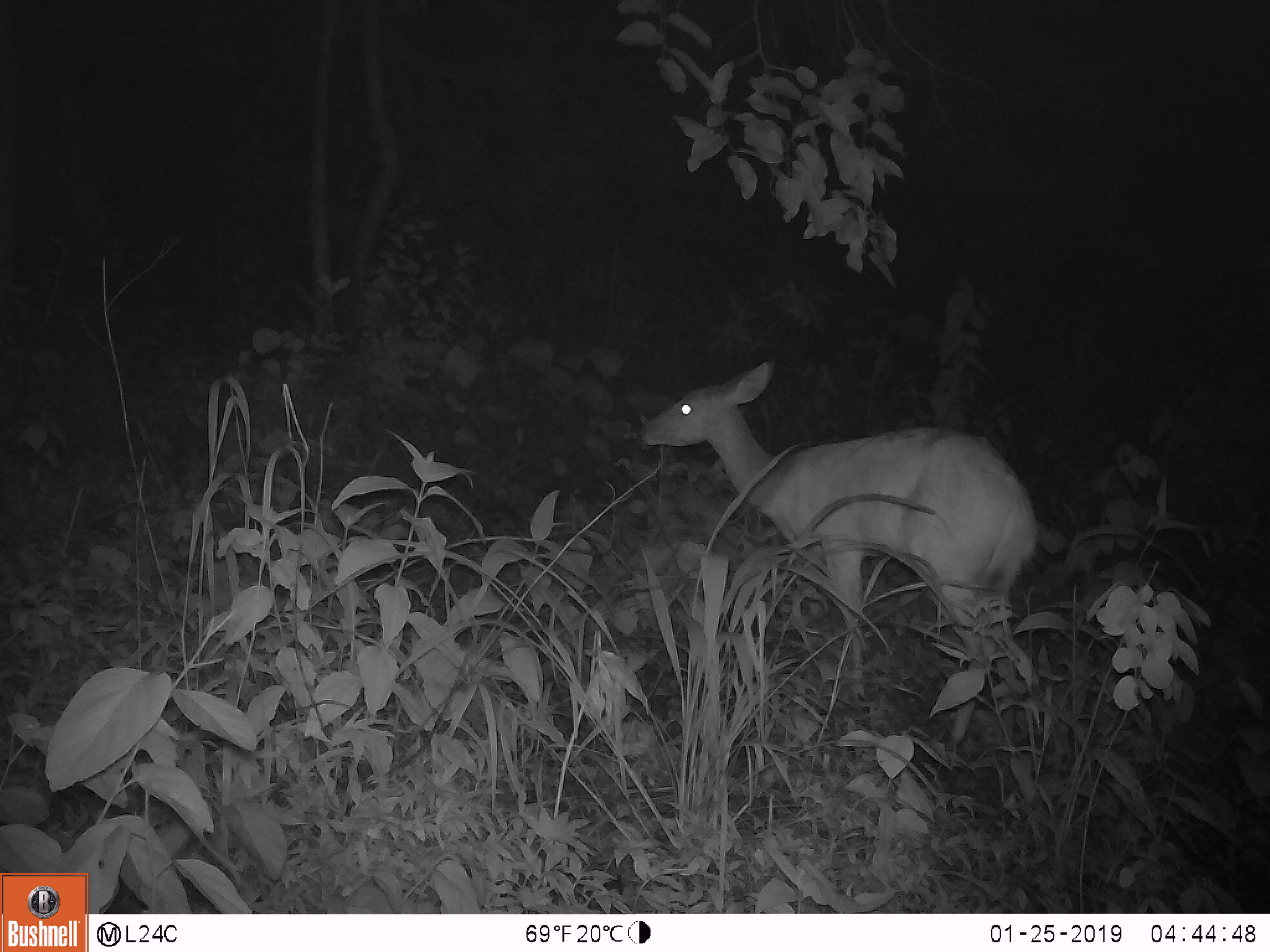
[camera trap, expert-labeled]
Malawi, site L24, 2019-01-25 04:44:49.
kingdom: Animalia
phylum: Chordata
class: Mammalia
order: Artiodactyla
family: Bovidae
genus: Redunca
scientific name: Redunca arundinum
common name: southern reedbuck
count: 1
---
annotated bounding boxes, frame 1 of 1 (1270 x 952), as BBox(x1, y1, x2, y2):
southern reedbuck: BBox(624, 342, 1044, 755)